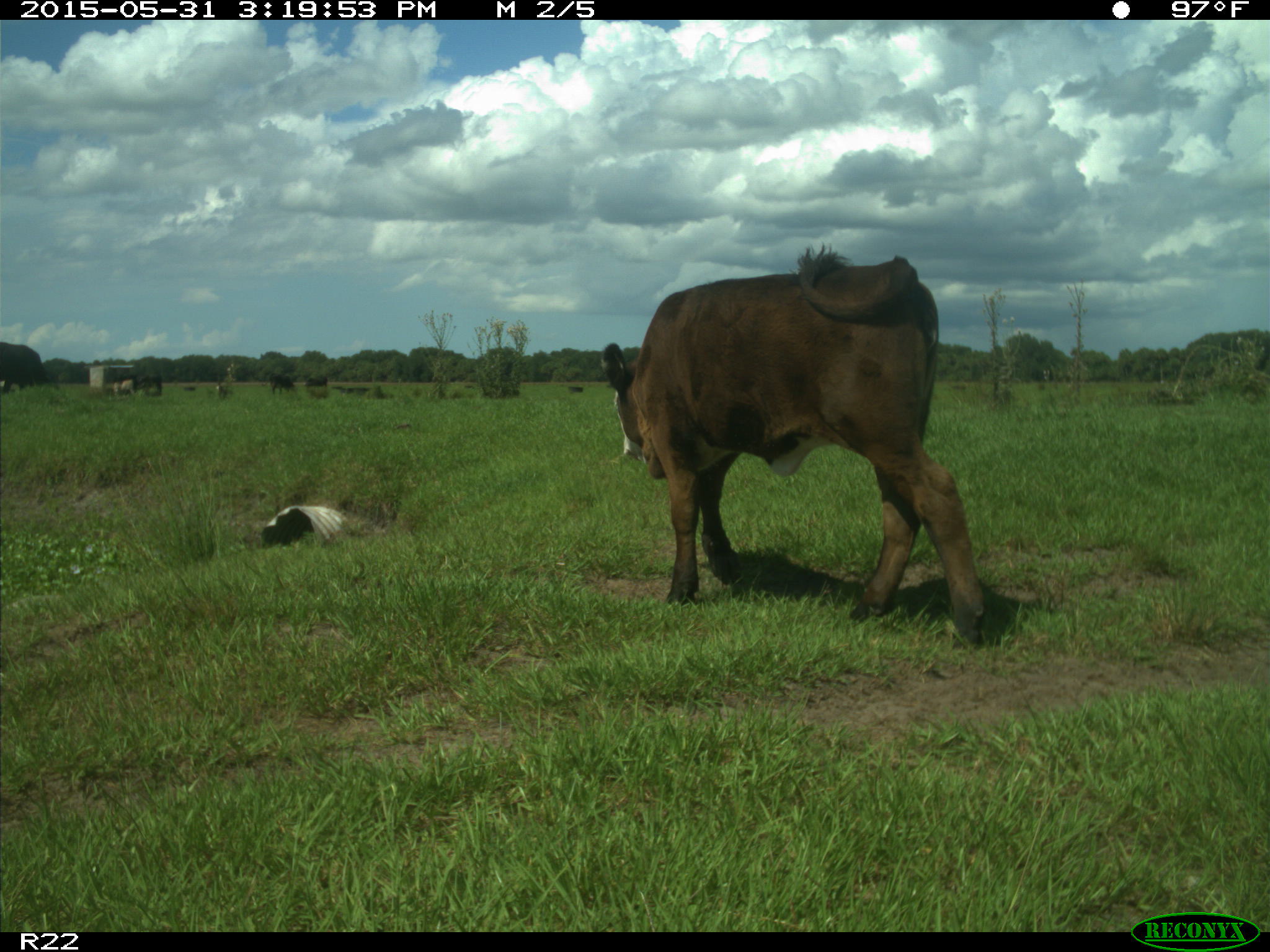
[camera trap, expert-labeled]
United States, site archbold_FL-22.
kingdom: Animalia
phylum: Chordata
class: Mammalia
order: Artiodactyla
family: Bovidae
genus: Bos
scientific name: Bos taurus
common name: domestic cow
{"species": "Bos taurus (domestic cow)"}